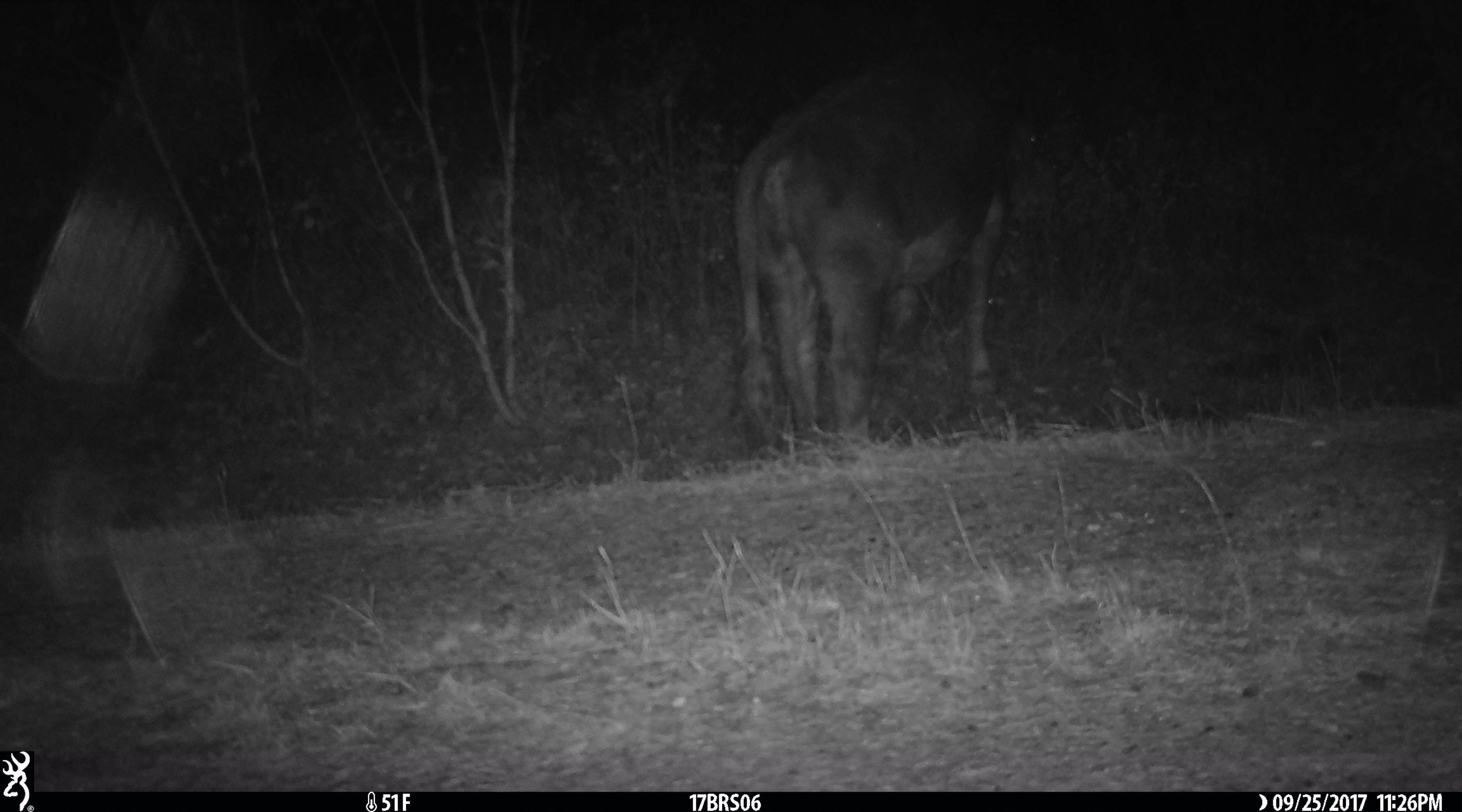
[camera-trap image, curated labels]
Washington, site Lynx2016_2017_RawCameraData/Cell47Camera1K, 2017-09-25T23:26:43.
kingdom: Animalia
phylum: Chordata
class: Mammalia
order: Artiodactyla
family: Bovidae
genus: Bos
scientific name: Bos taurus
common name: domestic cattle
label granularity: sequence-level